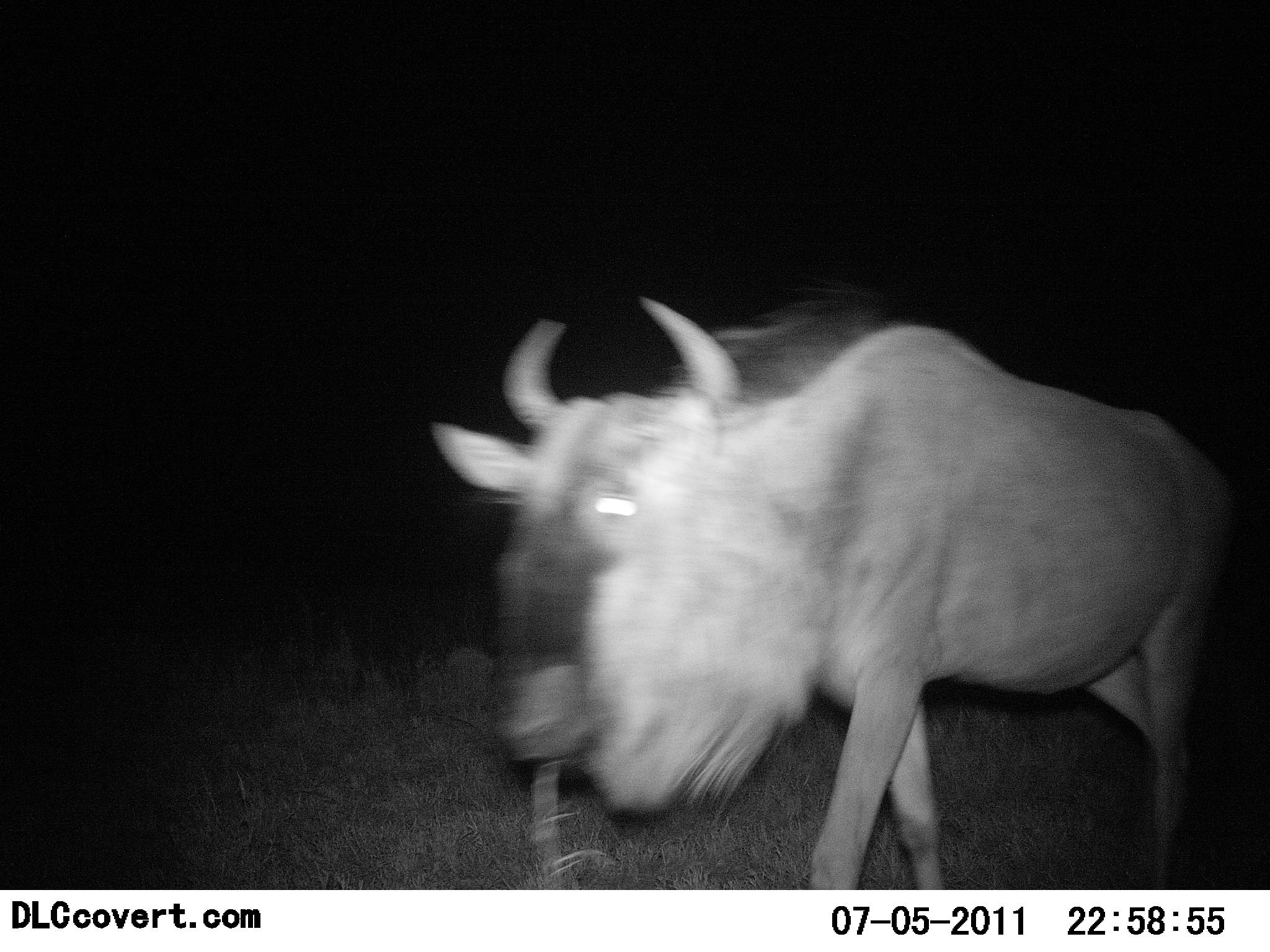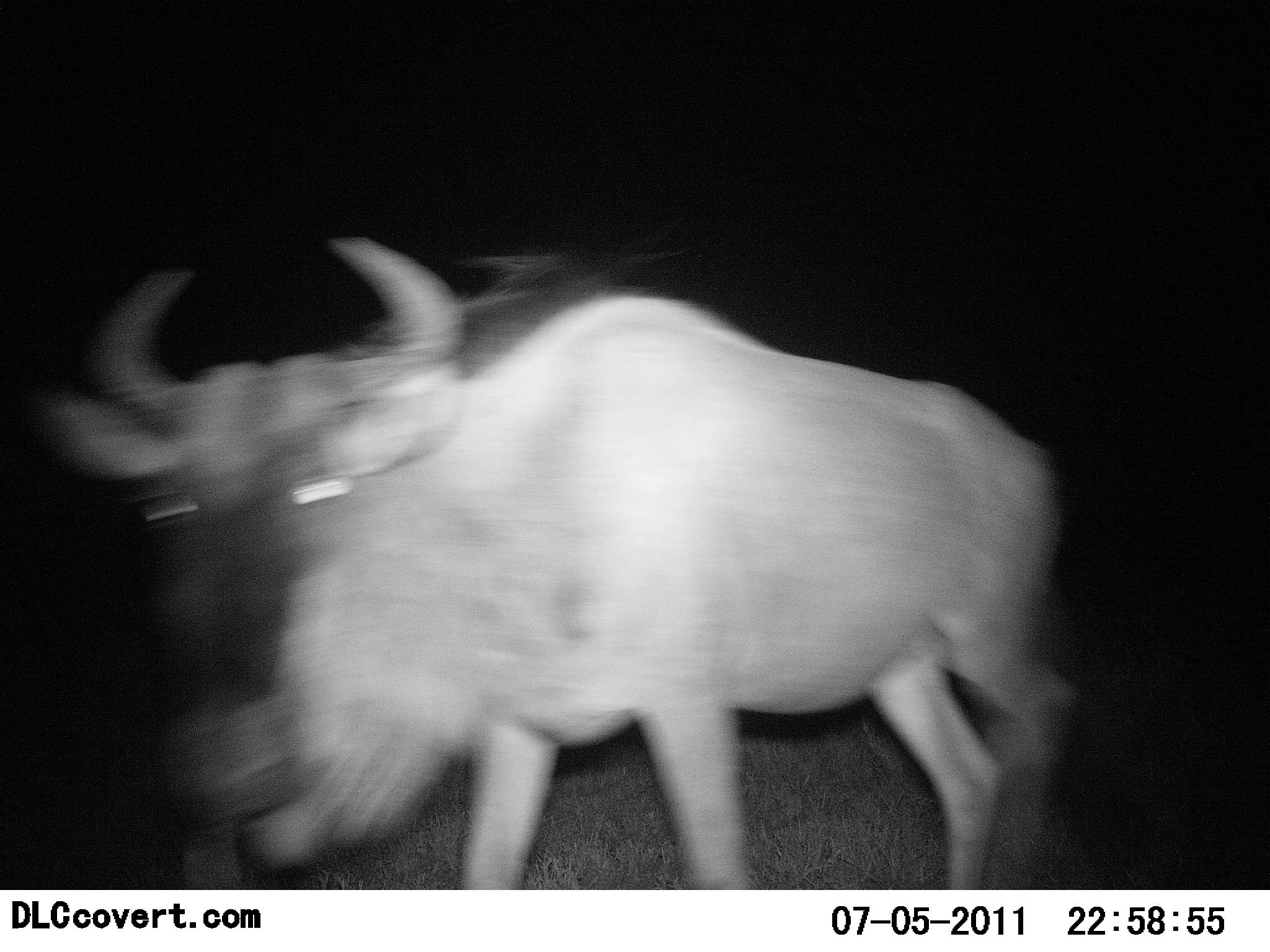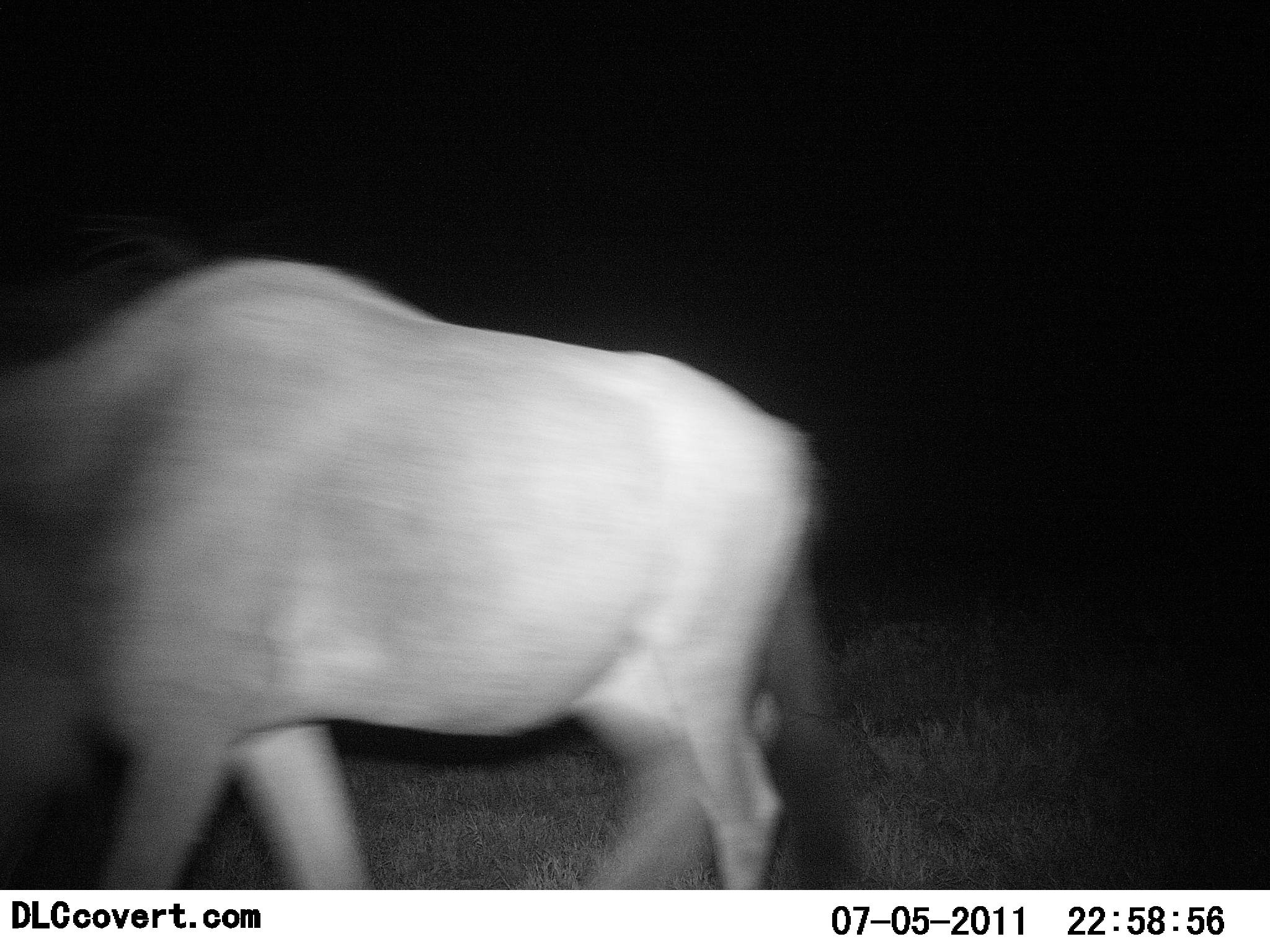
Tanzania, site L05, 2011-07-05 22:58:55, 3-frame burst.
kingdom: Animalia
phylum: Chordata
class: Mammalia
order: Artiodactyla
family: Bovidae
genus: Connochaetes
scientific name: Connochaetes taurinus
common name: blue wildebeest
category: wildebeest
Wildebeest (blue wildebeest) (Connochaetes taurinus), count 1. Behavior (volunteer vote fractions): standing 0%, resting 0%, moving 100%, interacting 0%. Young present (vote fraction): 0%. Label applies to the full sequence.